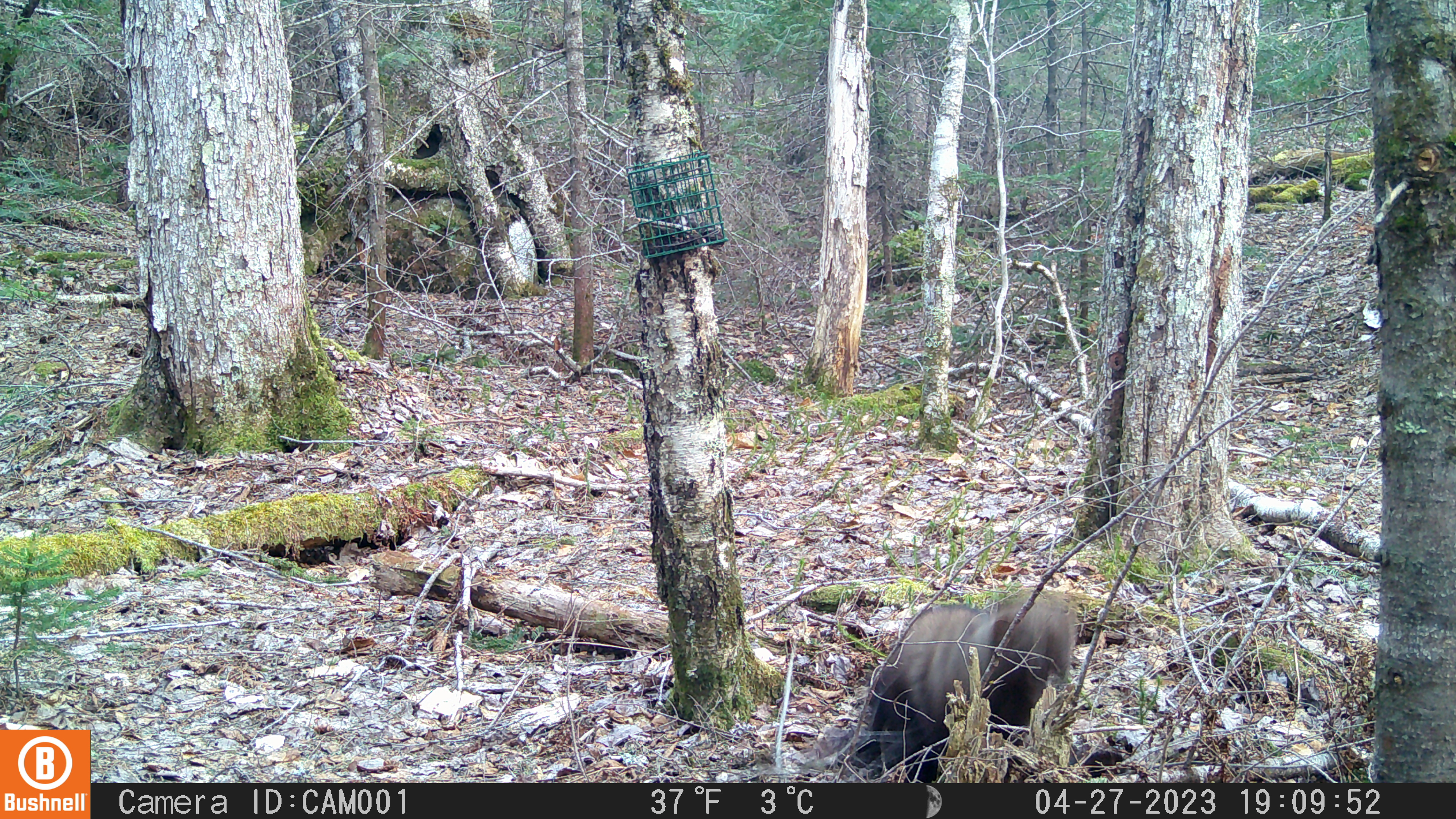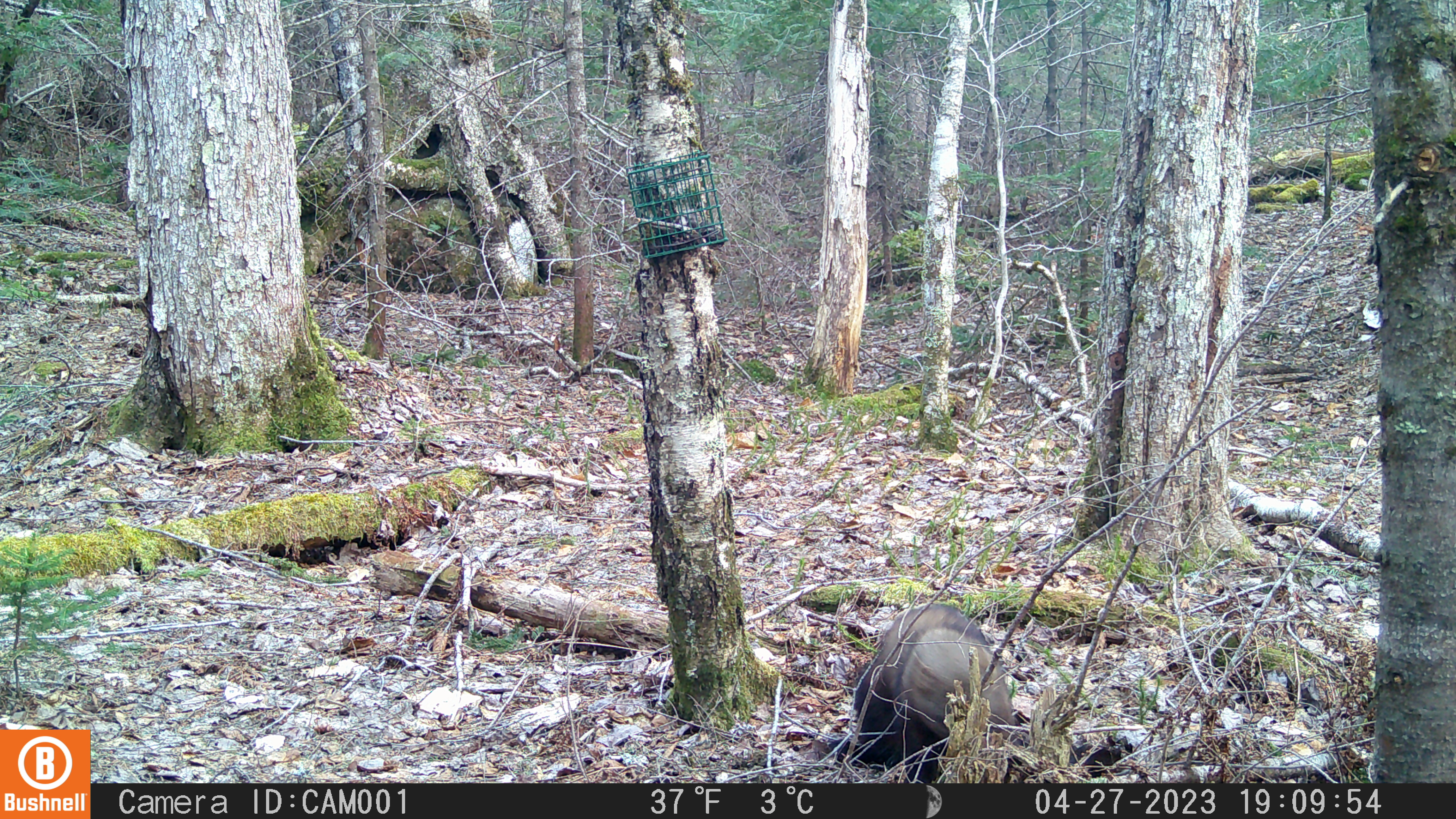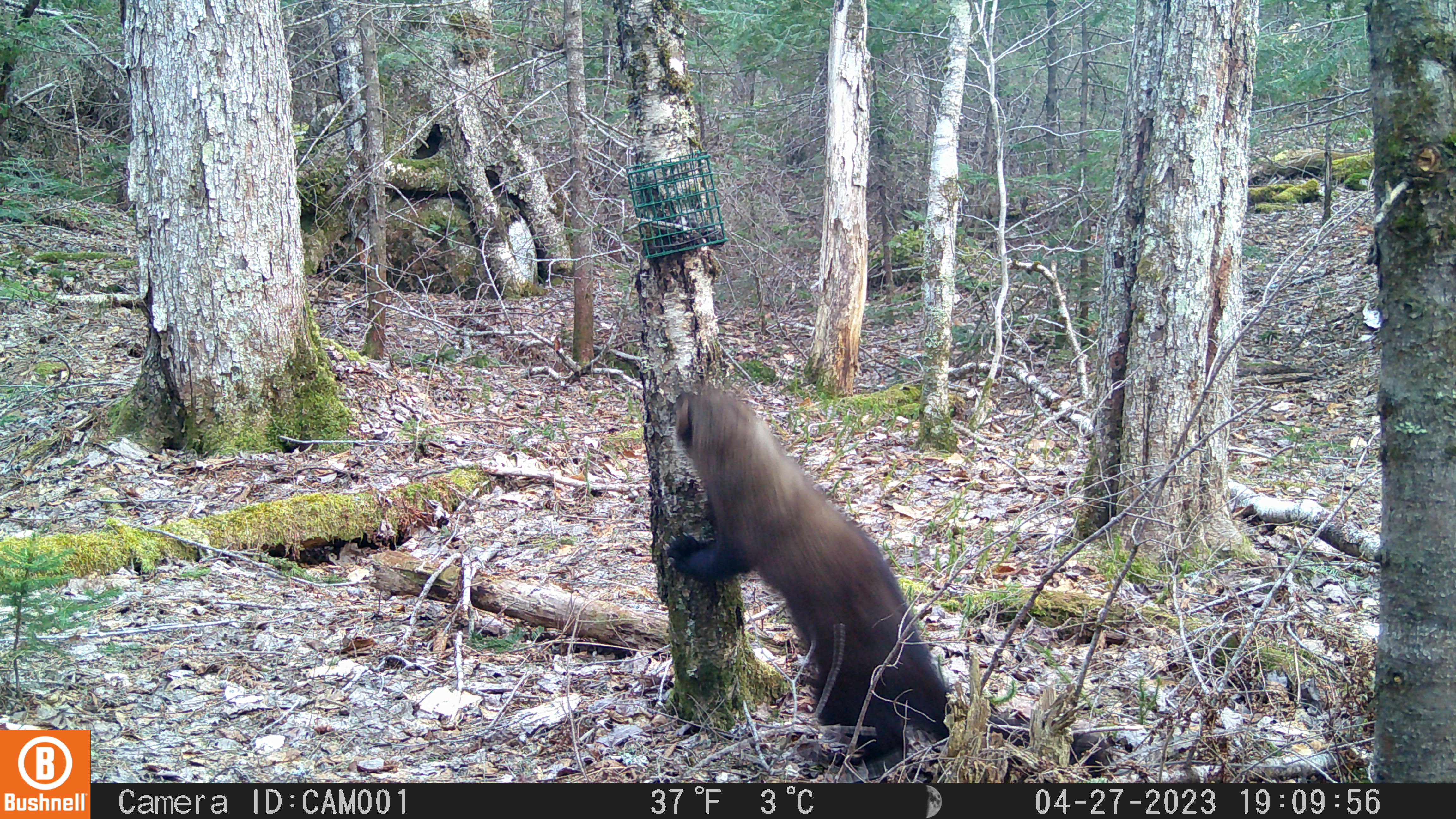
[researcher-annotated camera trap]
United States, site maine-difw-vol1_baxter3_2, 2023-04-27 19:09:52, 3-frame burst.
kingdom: Animalia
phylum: Chordata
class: Mammalia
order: Carnivora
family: Mustelidae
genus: Pekania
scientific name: Pekania pennanti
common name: fisher